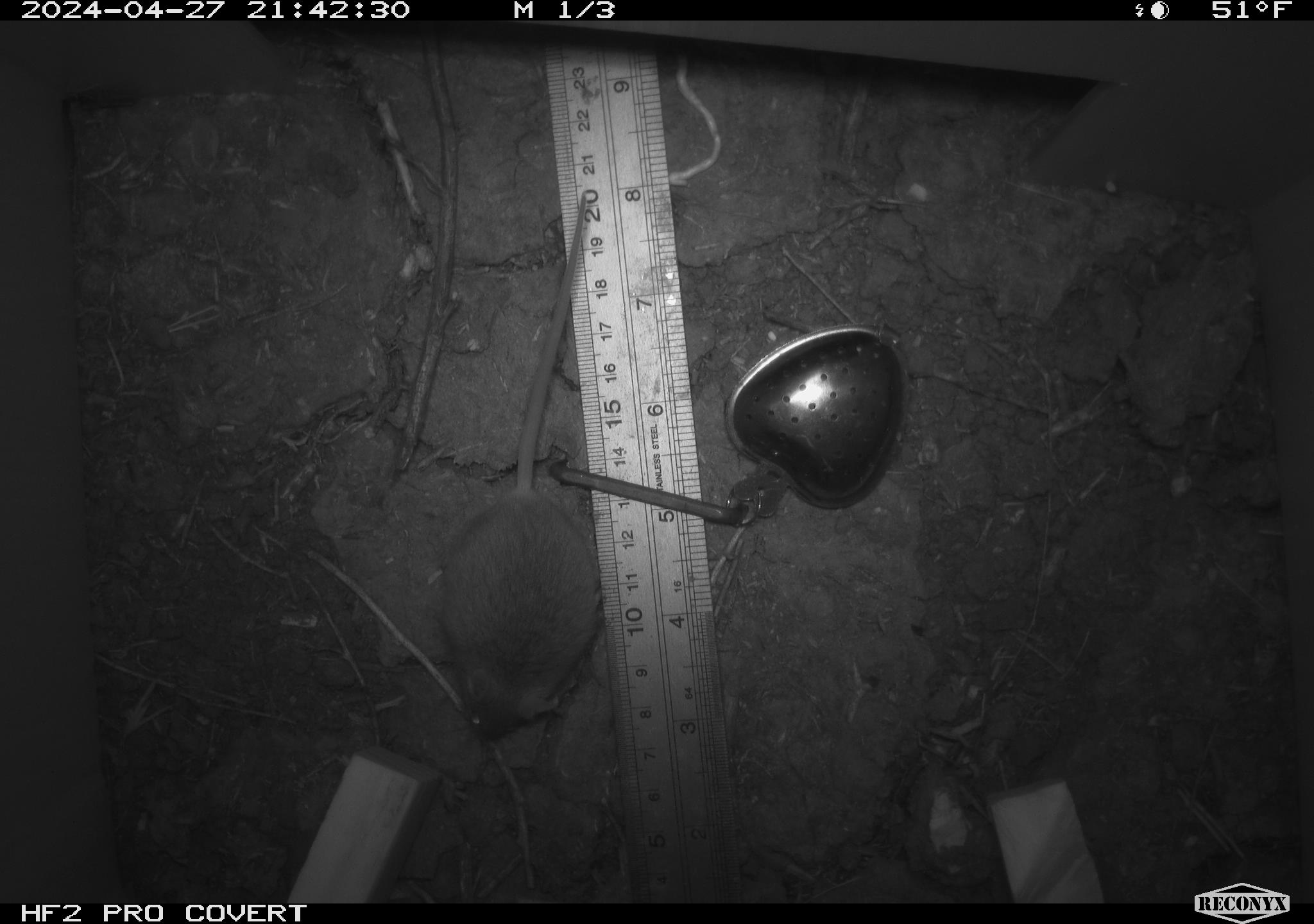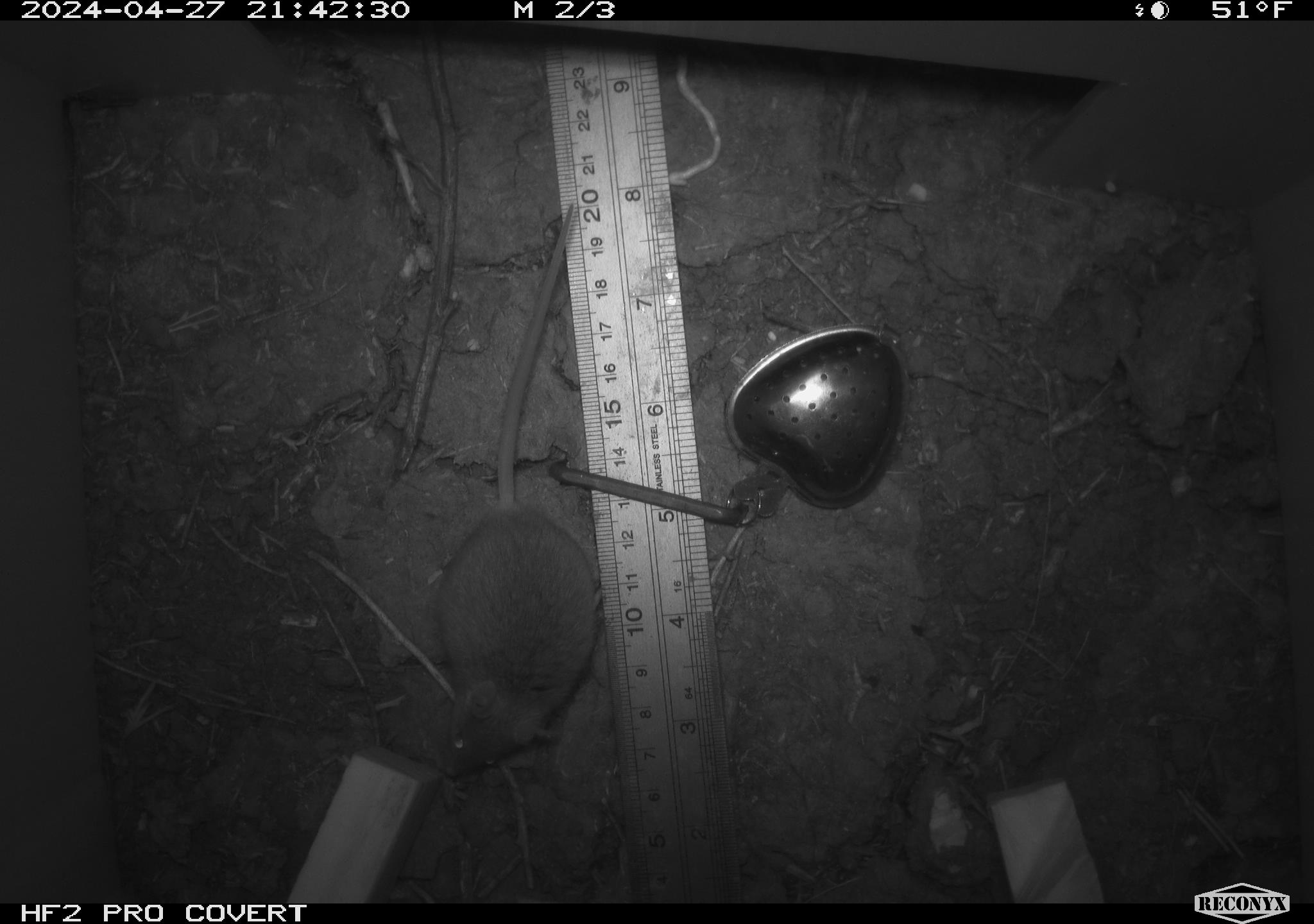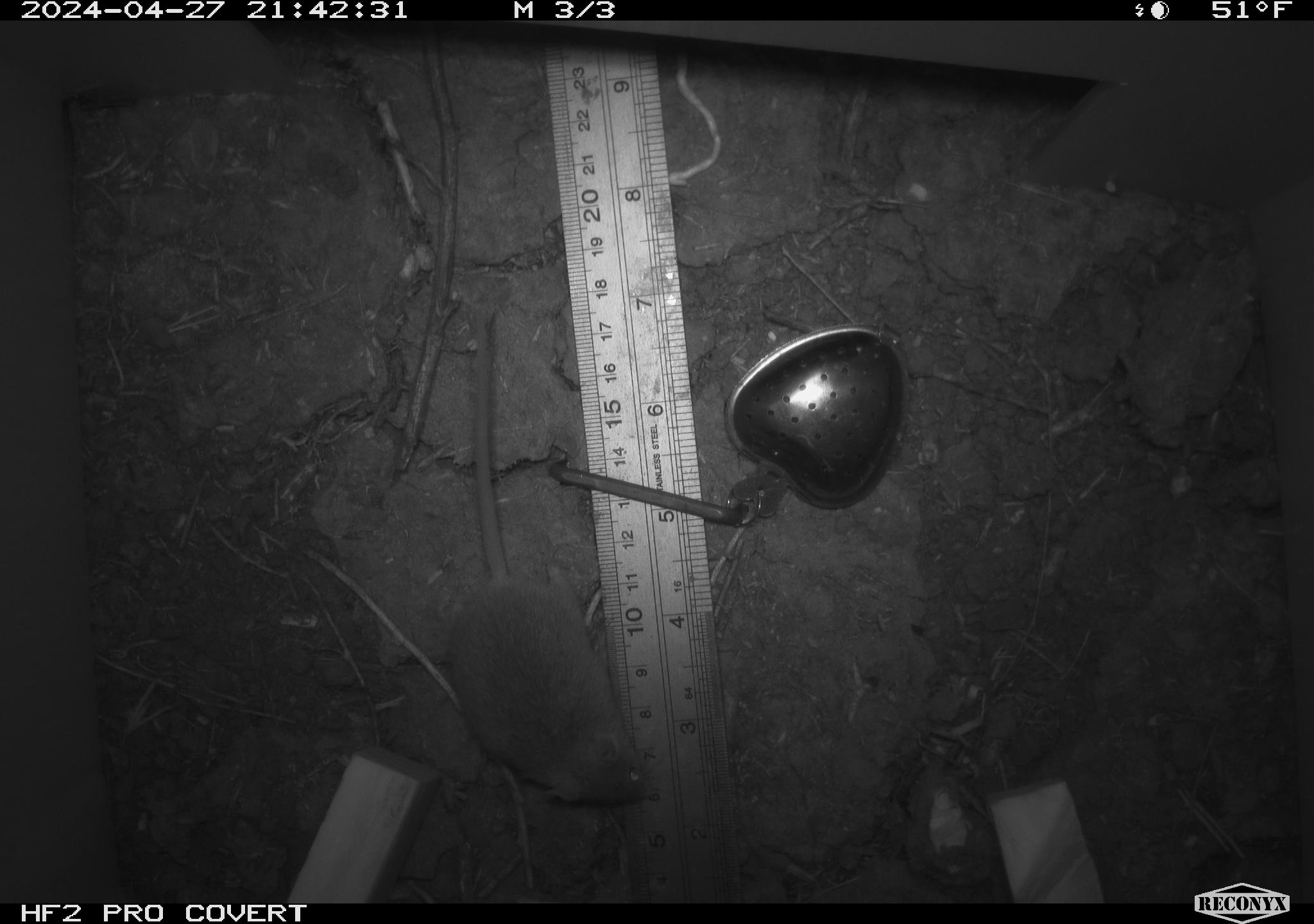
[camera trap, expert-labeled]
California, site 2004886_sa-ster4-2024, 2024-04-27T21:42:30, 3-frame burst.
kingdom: Animalia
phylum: Chordata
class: Mammalia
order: Rodentia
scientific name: Rodentia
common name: mouse species